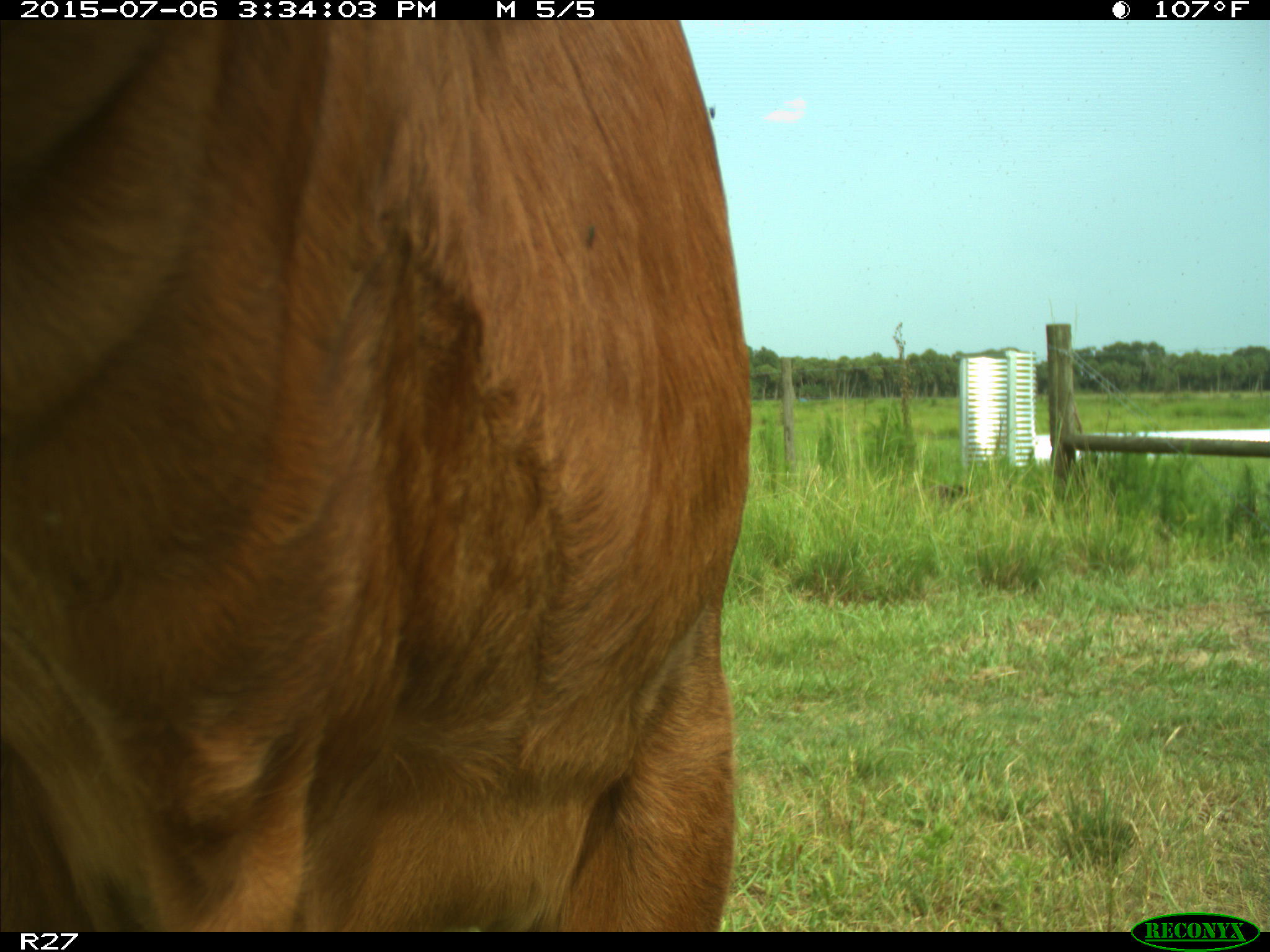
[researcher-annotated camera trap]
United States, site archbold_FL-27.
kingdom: Animalia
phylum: Chordata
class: Mammalia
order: Artiodactyla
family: Bovidae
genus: Bos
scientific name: Bos taurus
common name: domestic cow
Bos taurus (domestic cow).